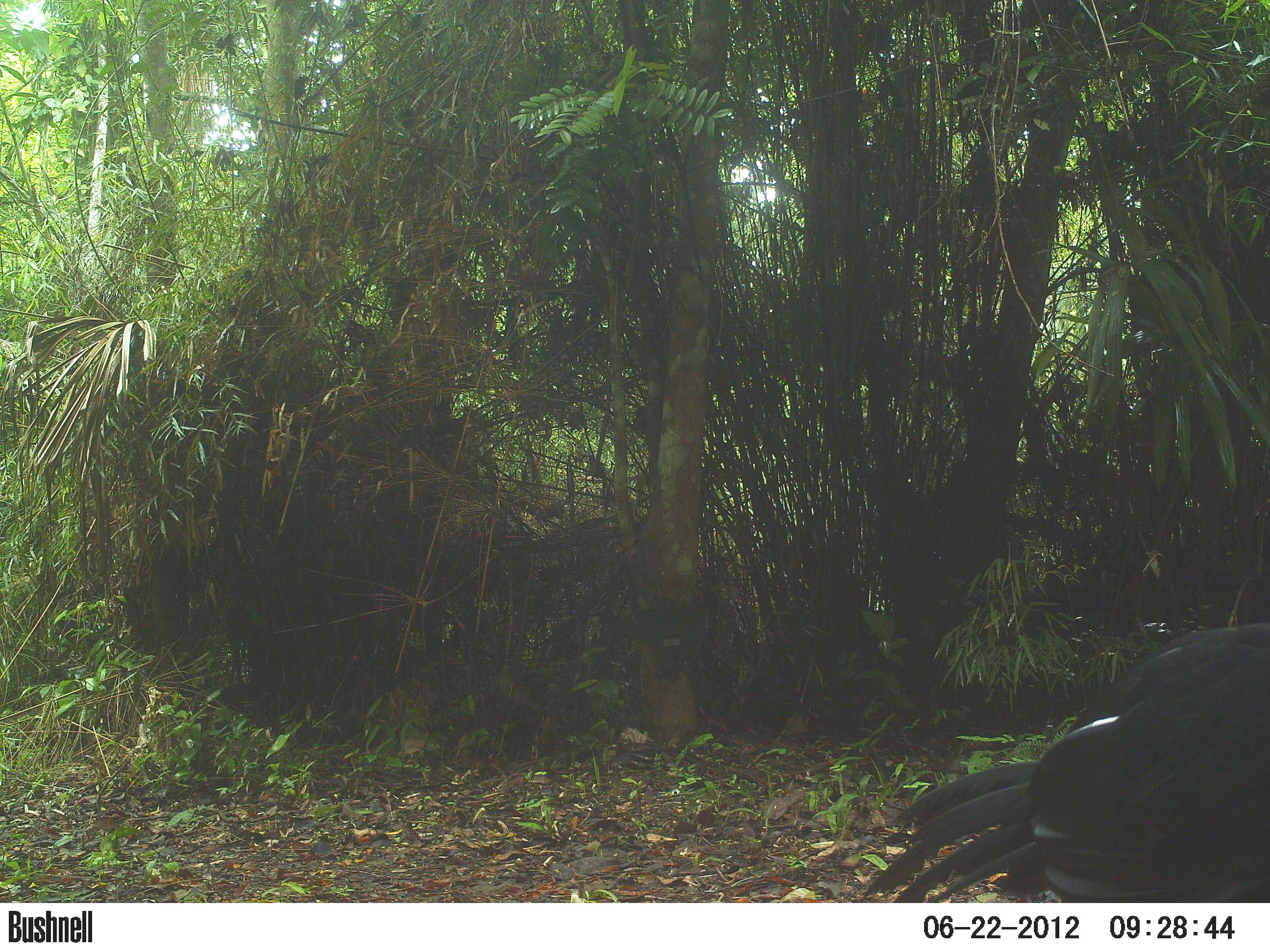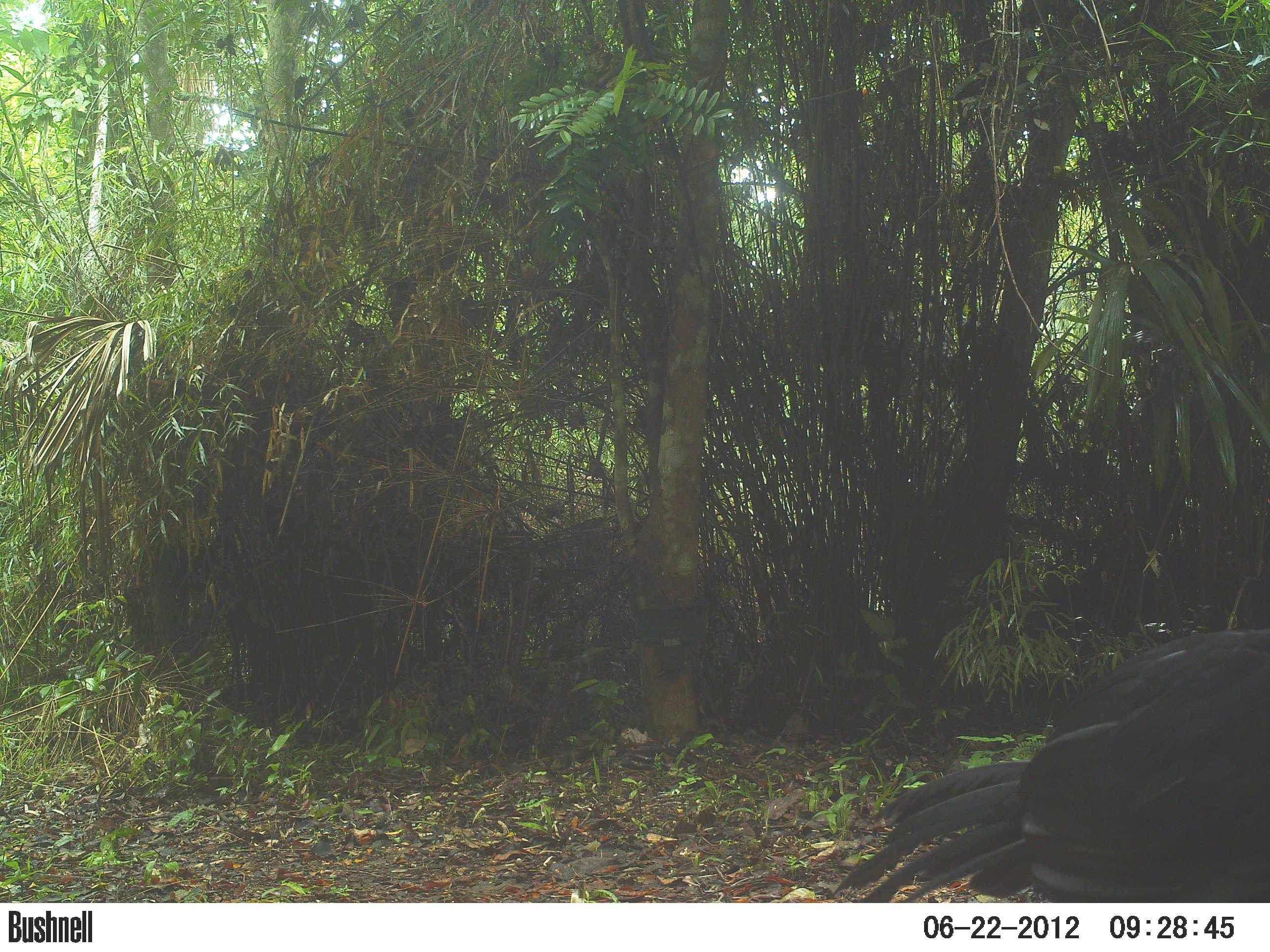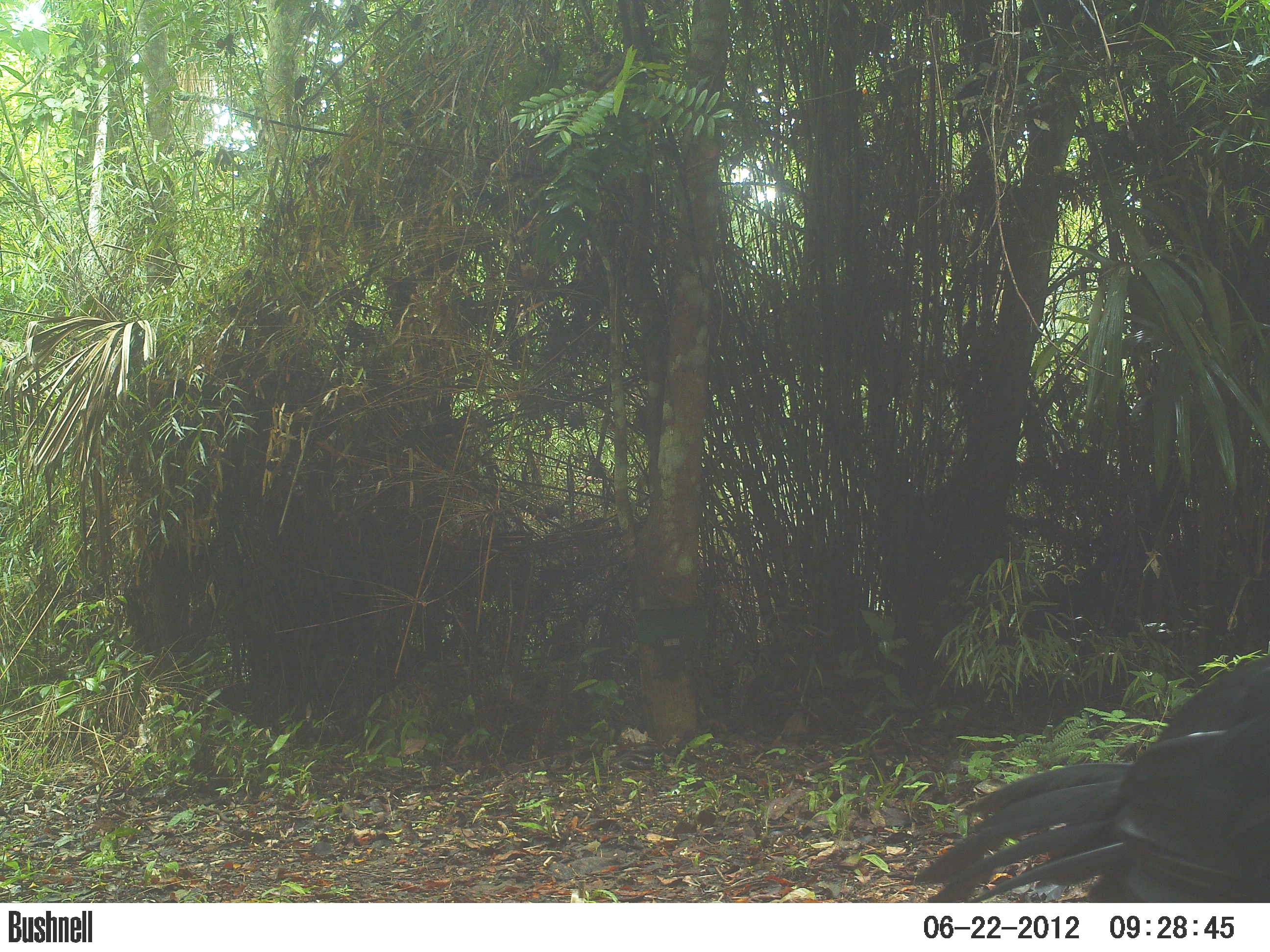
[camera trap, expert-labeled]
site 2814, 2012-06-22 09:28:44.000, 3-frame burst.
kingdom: Animalia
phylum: Chordata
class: Aves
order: Galliformes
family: Cracidae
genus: Crax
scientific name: Crax rubra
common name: great curassow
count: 2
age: adult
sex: male